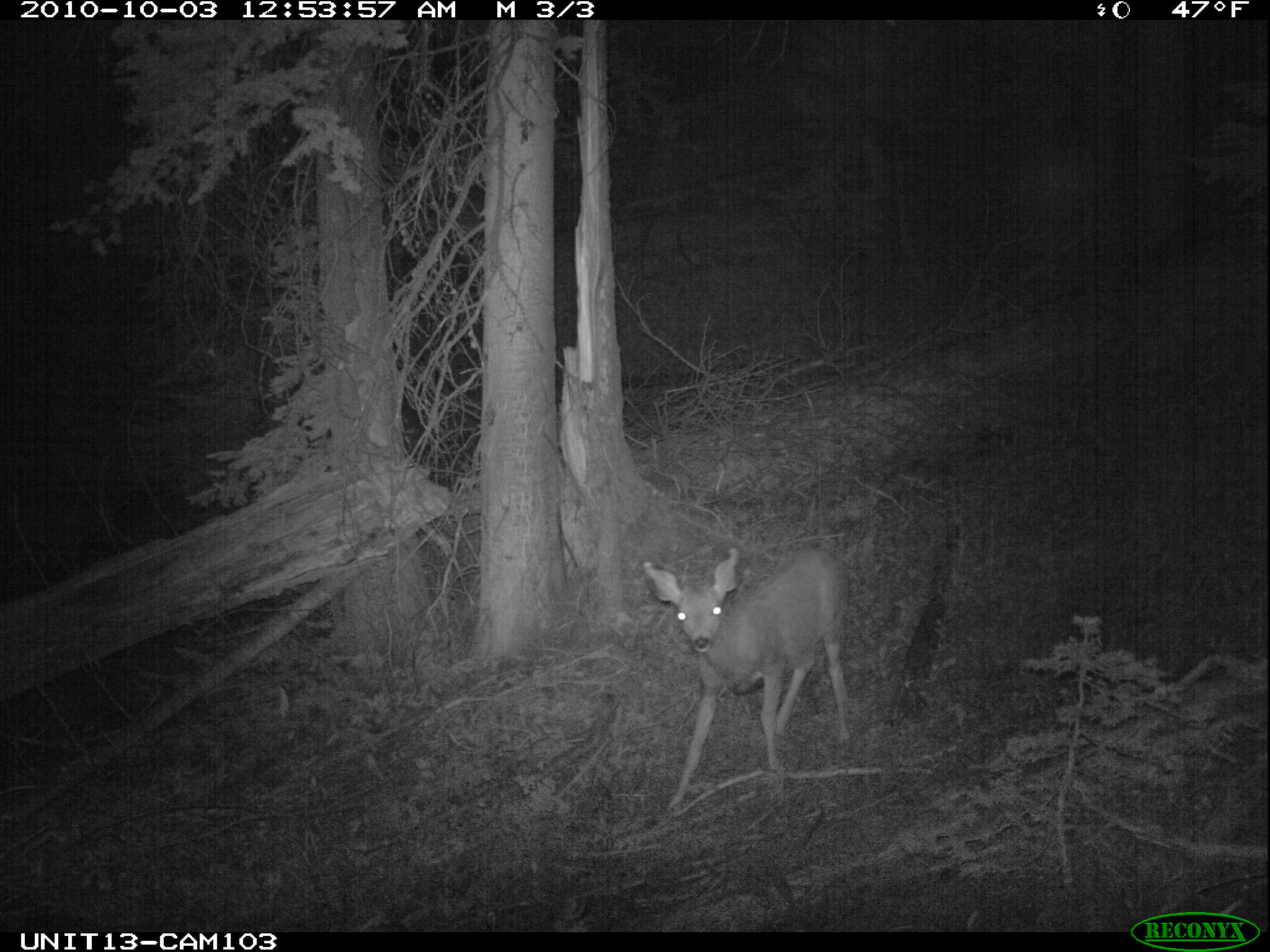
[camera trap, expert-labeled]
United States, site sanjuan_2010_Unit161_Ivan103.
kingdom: Animalia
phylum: Chordata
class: Mammalia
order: Artiodactyla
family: Cervidae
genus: Odocoileus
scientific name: Odocoileus hemionus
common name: mule deer